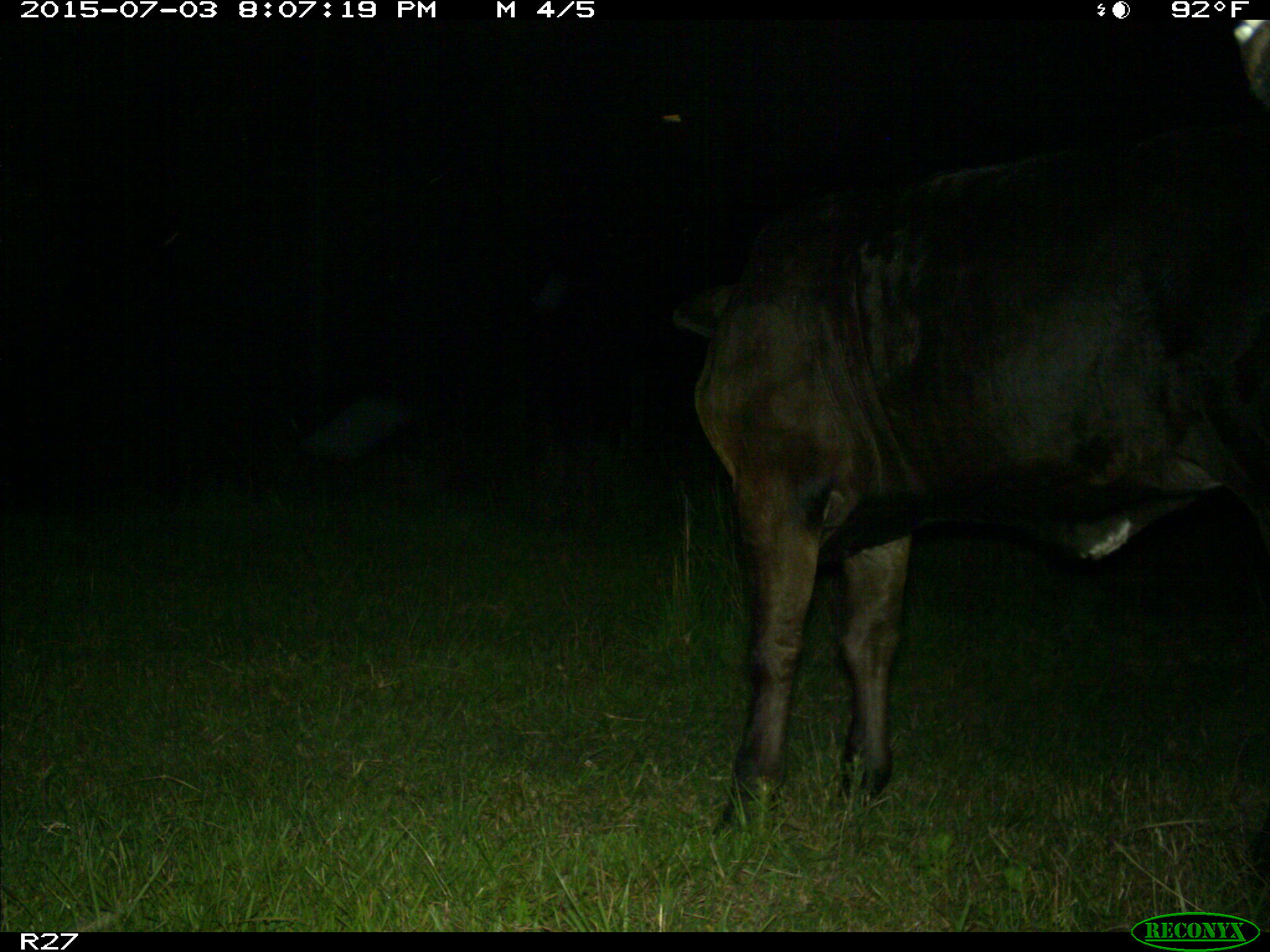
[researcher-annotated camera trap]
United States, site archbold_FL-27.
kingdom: Animalia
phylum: Chordata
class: Mammalia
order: Artiodactyla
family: Bovidae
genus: Bos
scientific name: Bos taurus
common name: domestic cow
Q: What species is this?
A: Bos taurus (domestic cow).